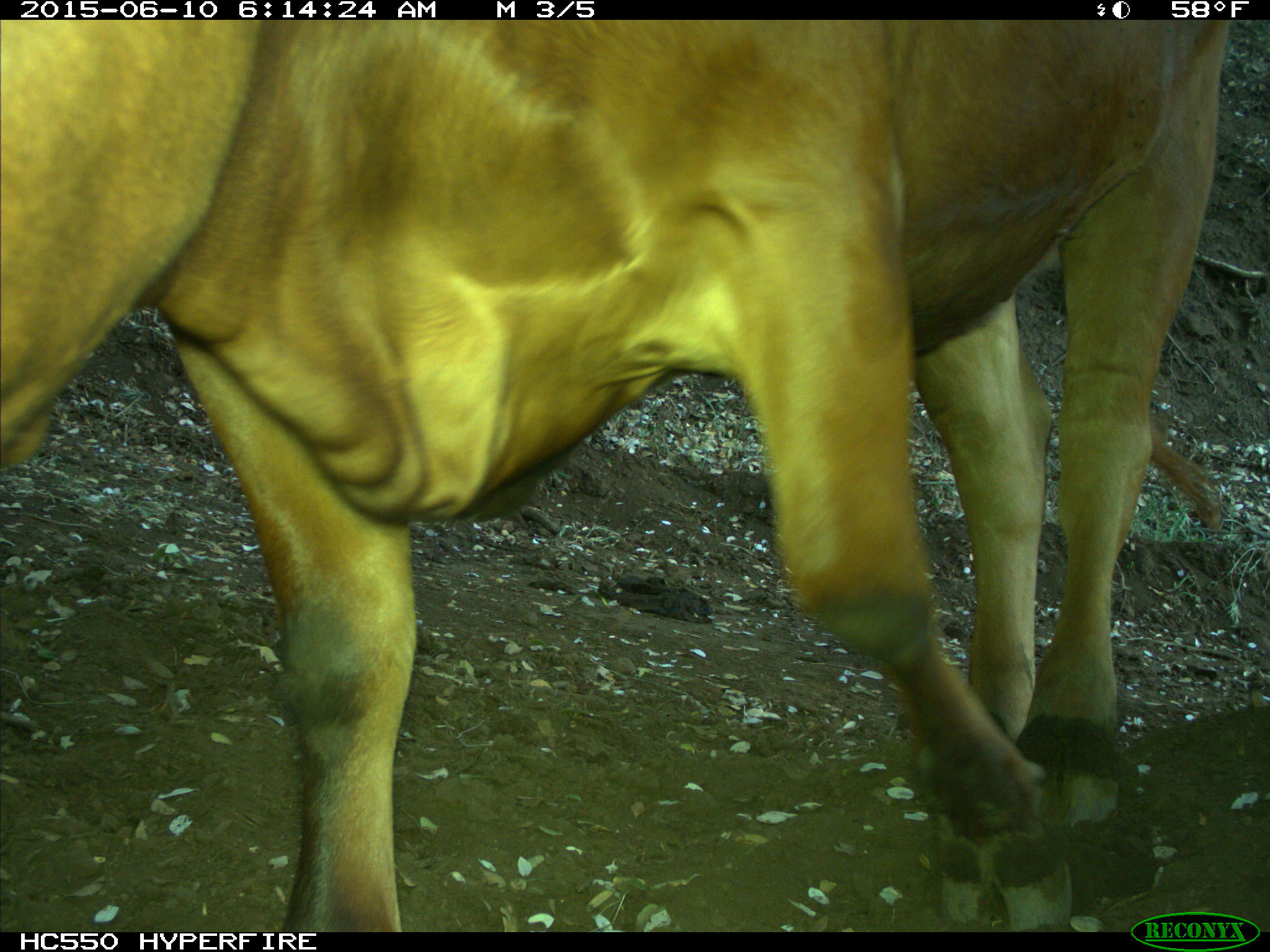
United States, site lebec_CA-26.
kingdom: Animalia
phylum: Chordata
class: Mammalia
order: Artiodactyla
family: Bovidae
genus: Bos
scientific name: Bos taurus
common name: domestic cow